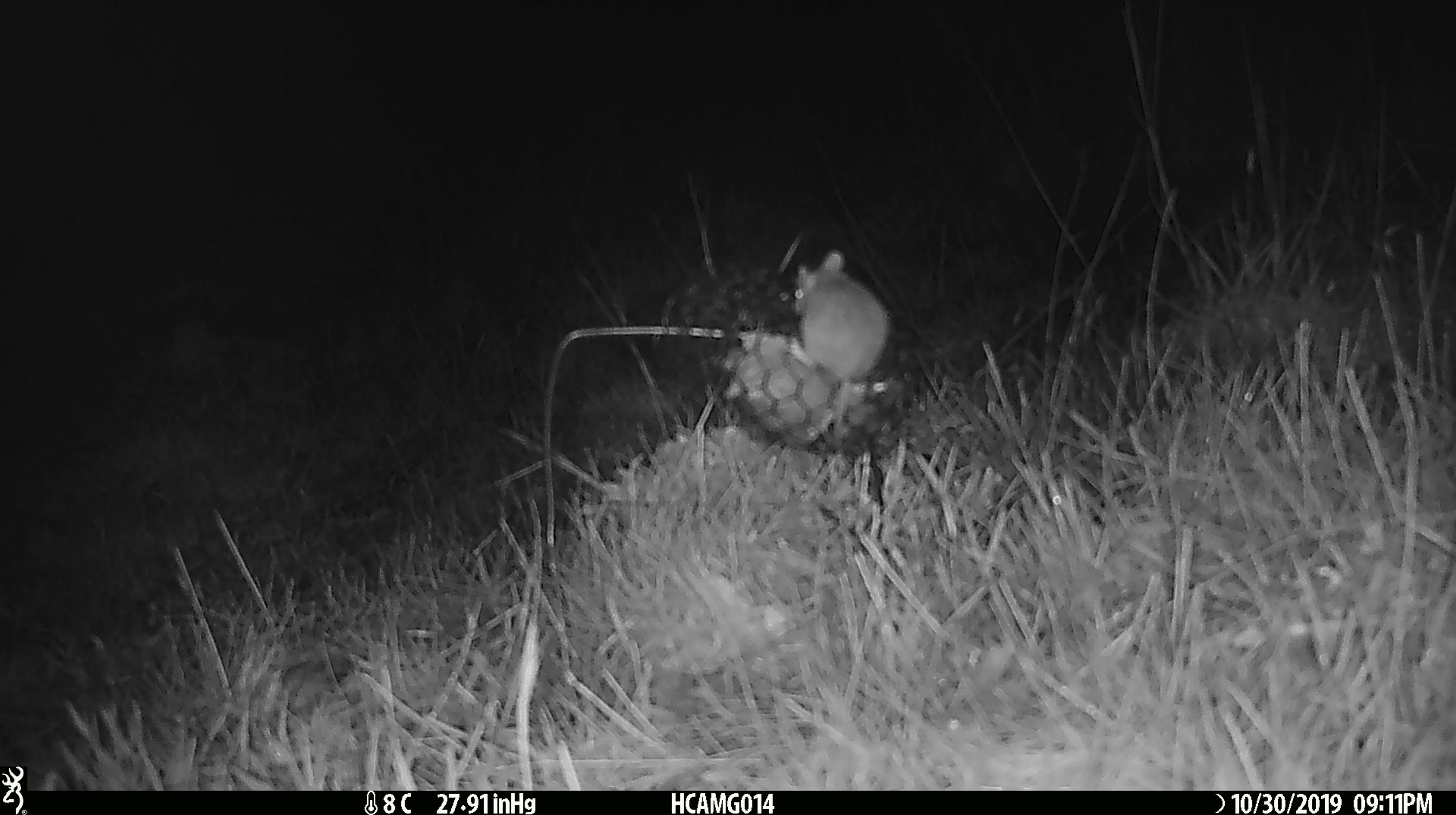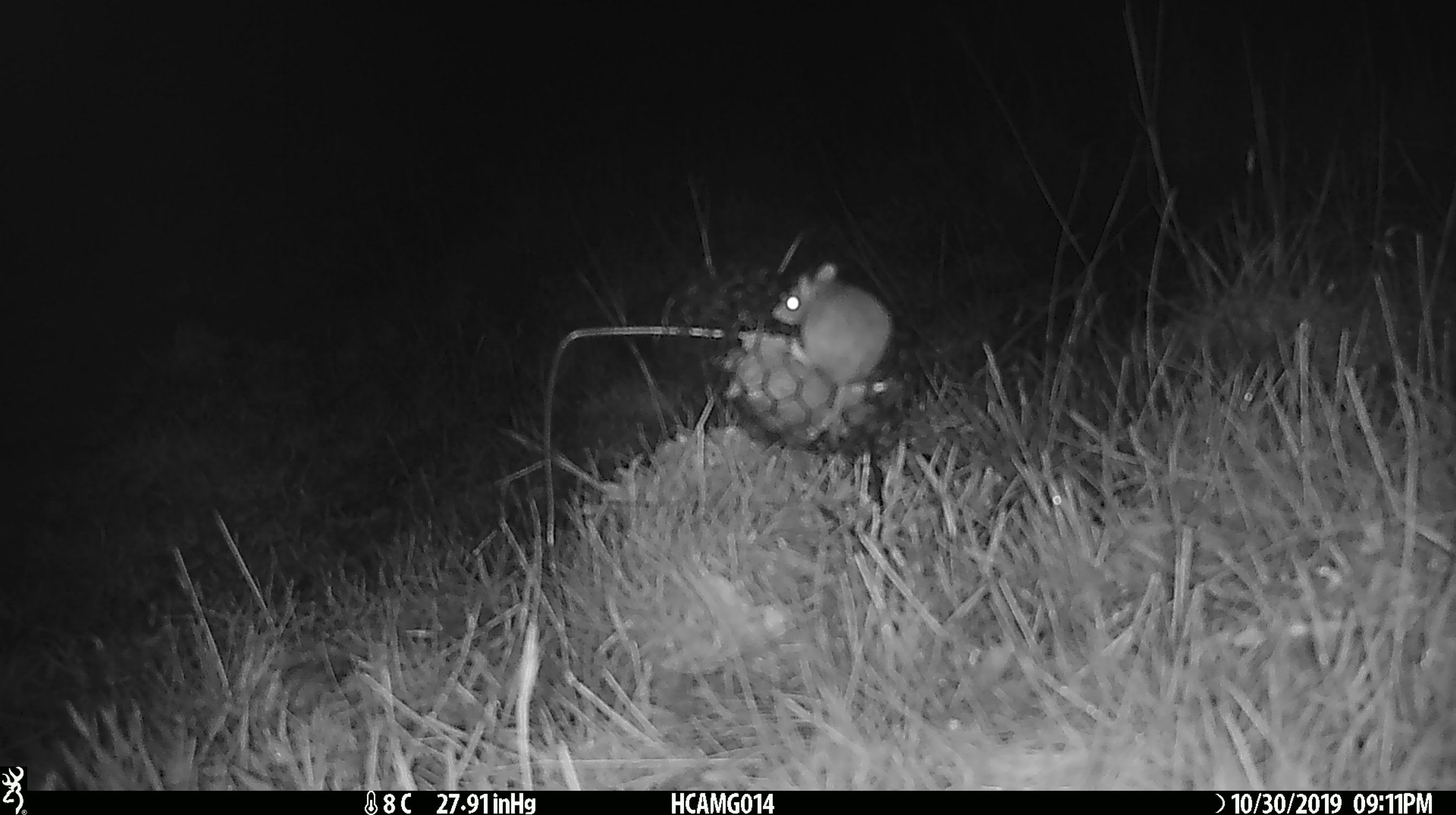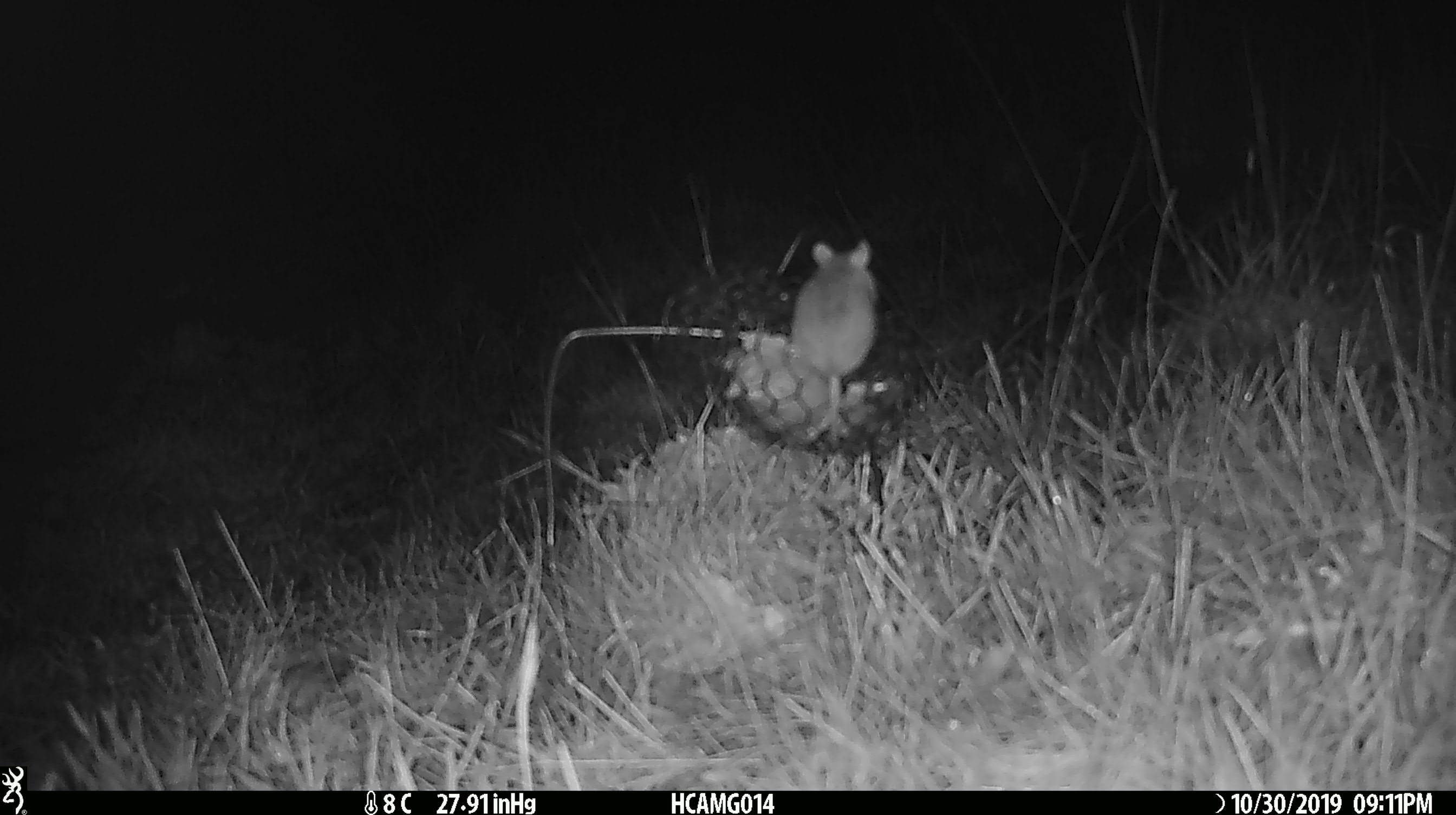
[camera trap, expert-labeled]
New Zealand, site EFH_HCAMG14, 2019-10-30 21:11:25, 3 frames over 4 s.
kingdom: Animalia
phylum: Chordata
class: Mammalia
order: Rodentia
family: Muridae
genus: Mus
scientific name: Mus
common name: mouse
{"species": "mouse (Mus)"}